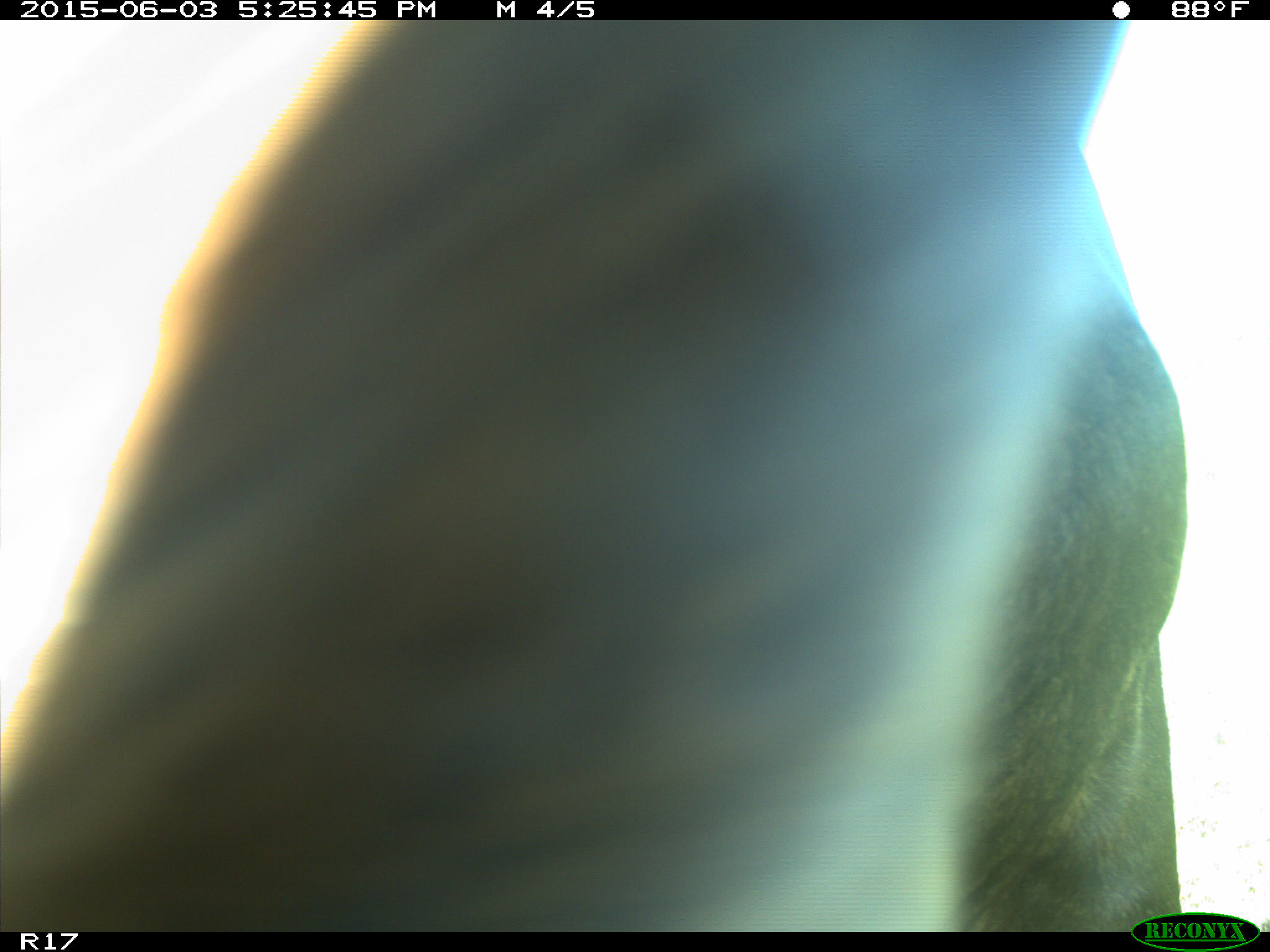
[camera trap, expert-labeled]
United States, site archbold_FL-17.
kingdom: Animalia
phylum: Chordata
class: Mammalia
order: Artiodactyla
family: Bovidae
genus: Bos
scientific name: Bos taurus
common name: domestic cow